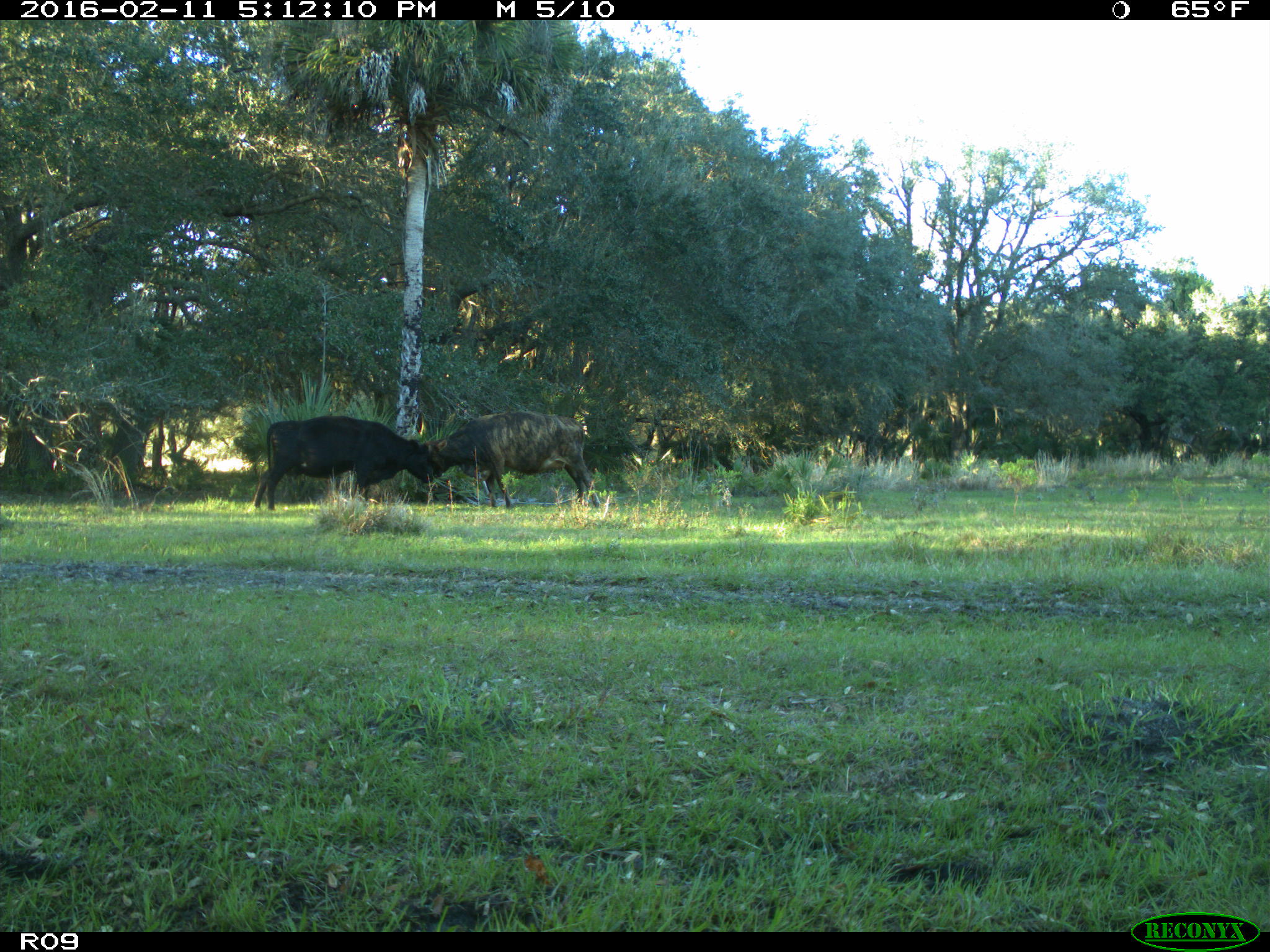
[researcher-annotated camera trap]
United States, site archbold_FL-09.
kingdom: Animalia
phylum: Chordata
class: Mammalia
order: Artiodactyla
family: Bovidae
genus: Bos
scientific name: Bos taurus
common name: domestic cow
Bos taurus (domestic cow).